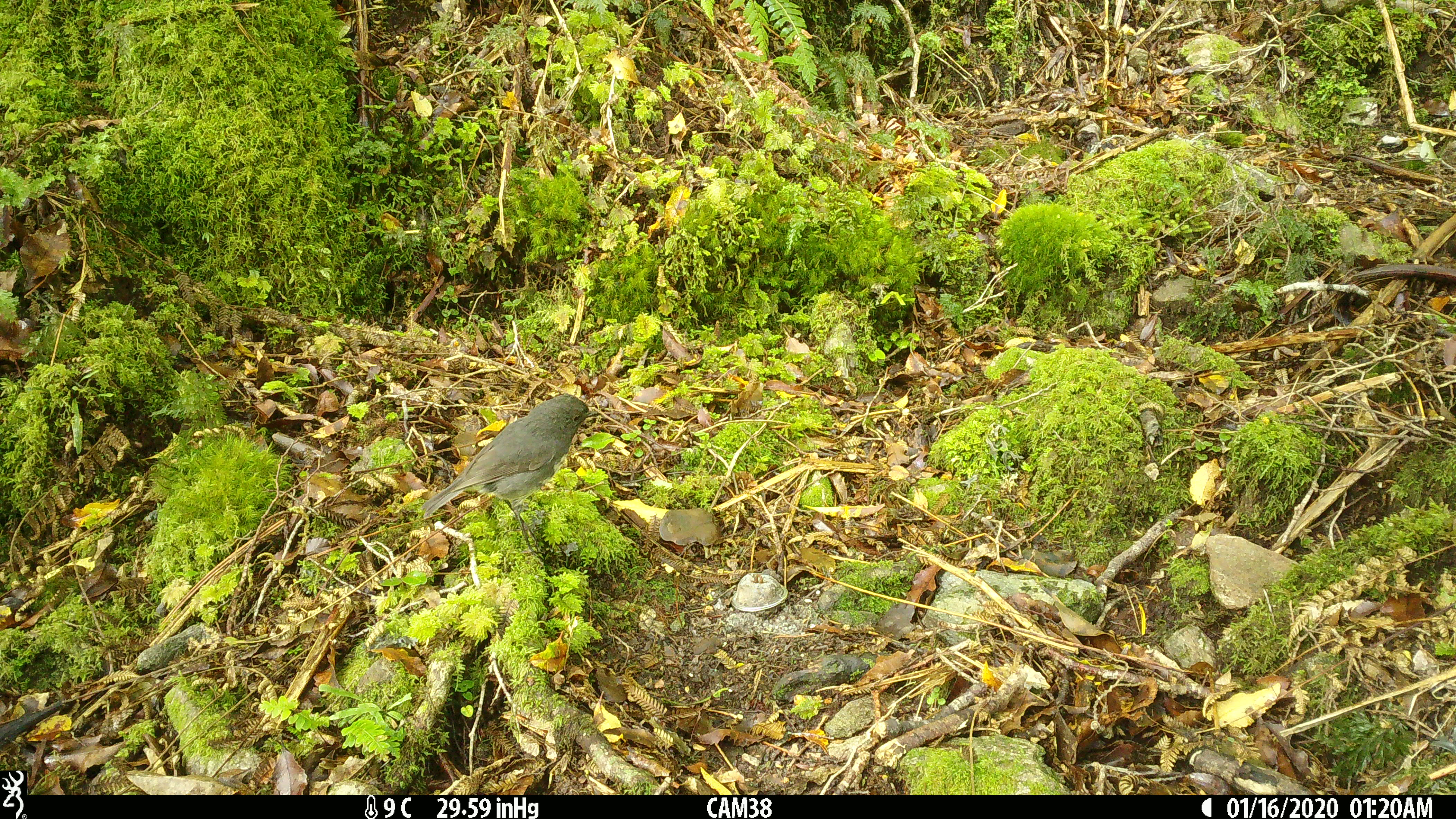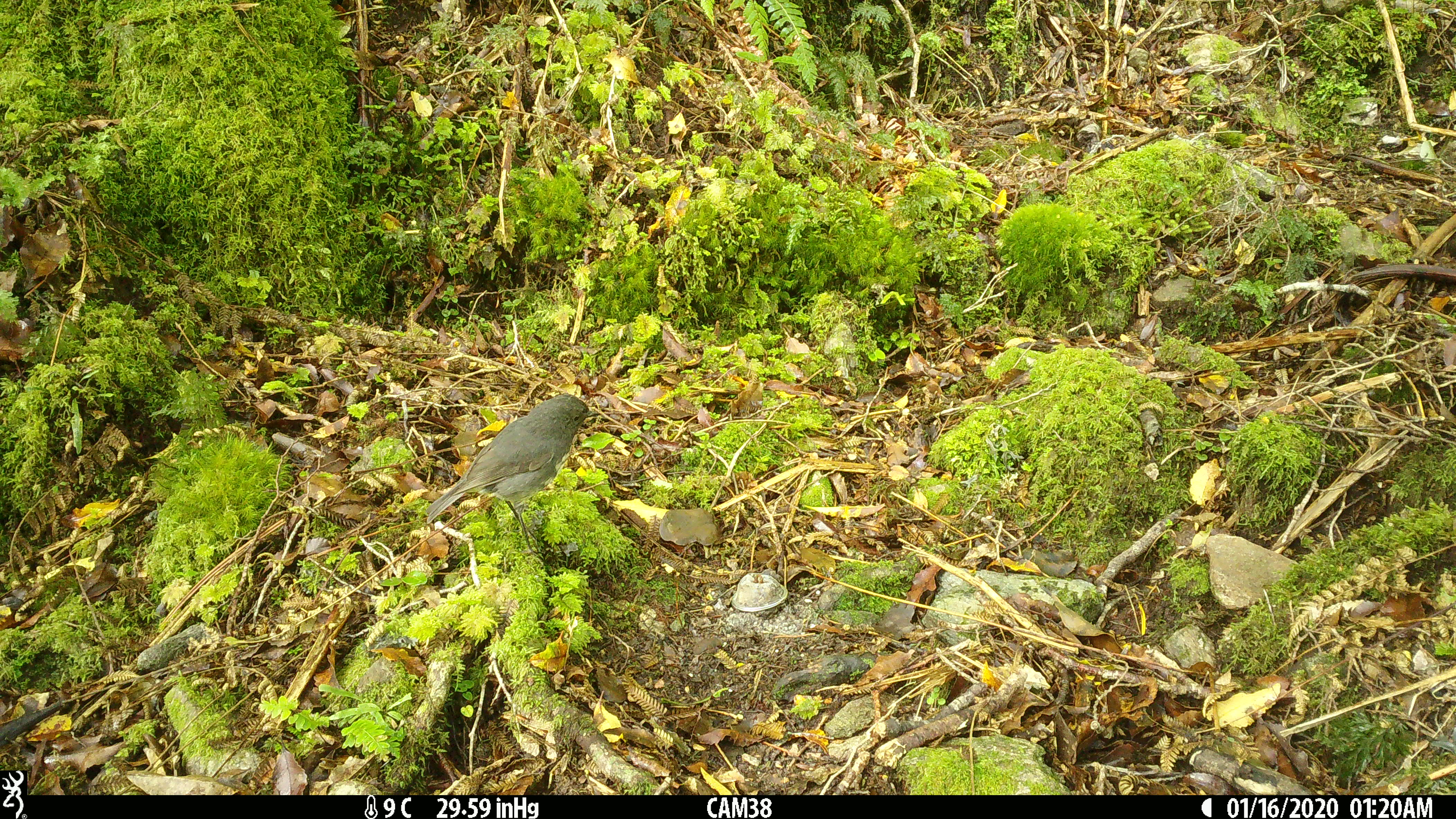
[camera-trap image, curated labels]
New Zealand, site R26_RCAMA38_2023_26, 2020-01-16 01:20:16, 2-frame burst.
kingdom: Animalia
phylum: Chordata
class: Aves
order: Passeriformes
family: Petroicidae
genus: Petroica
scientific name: Petroica australis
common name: new zealand robin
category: robin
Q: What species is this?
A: Robin (new zealand robin) (Petroica australis).